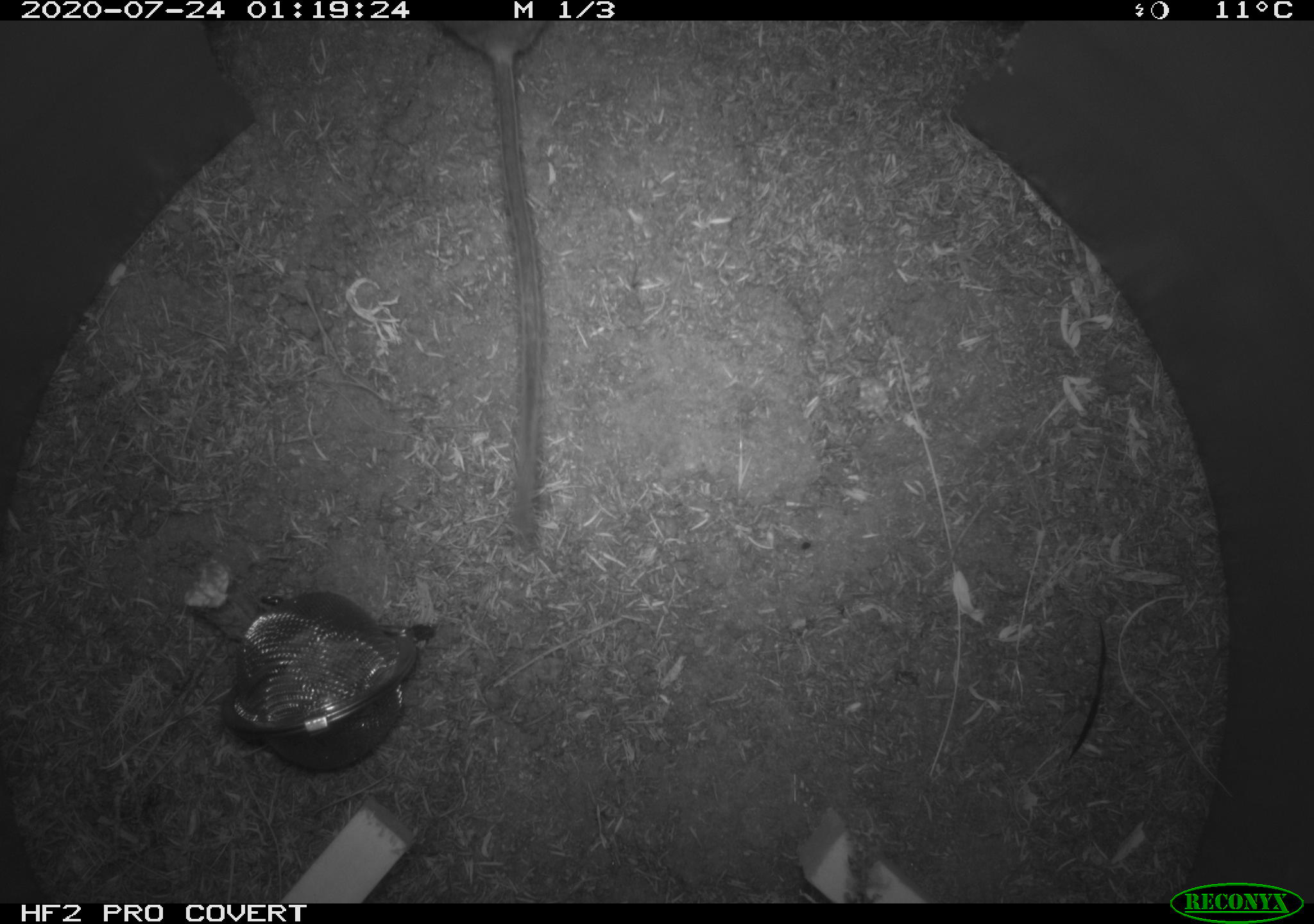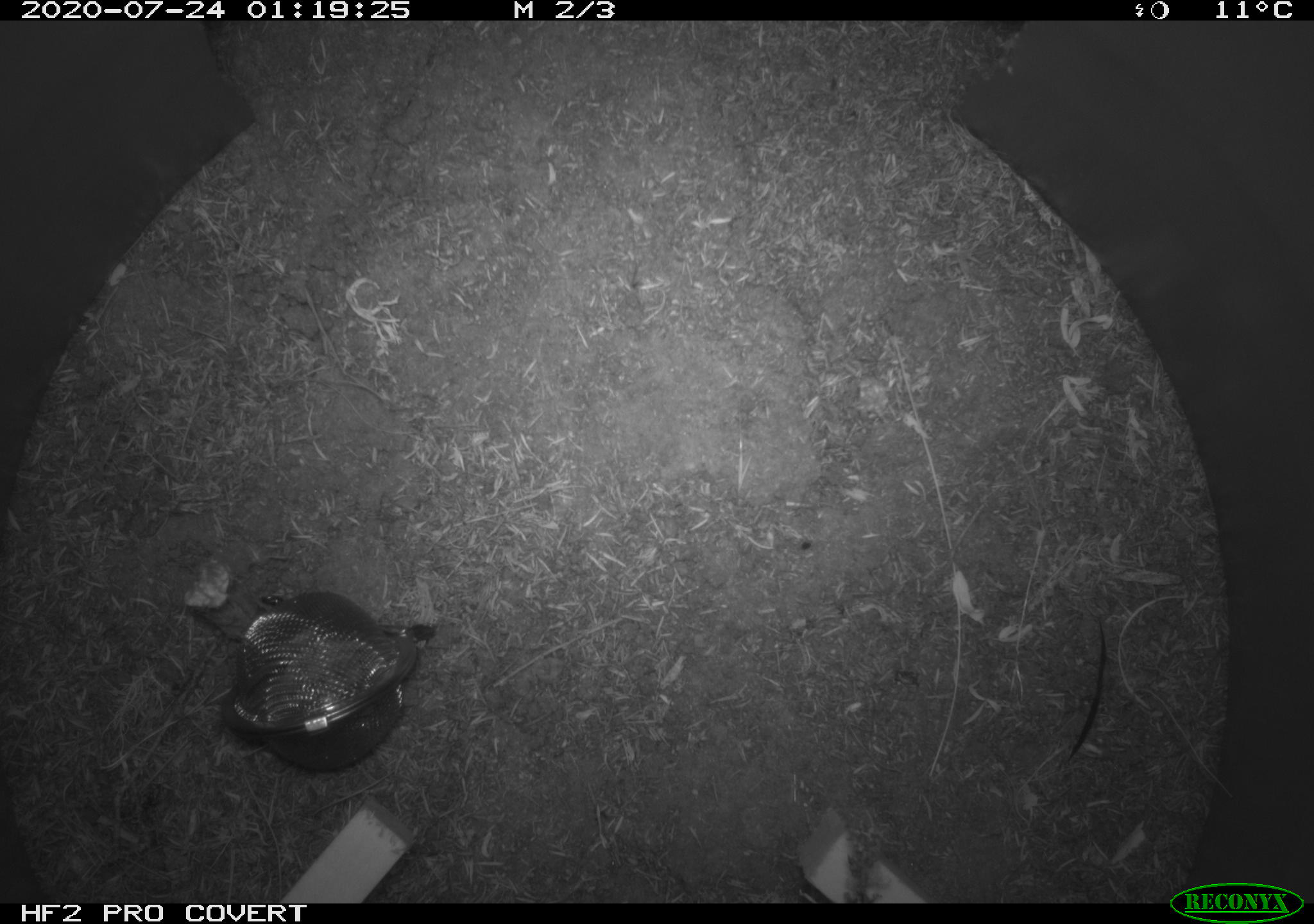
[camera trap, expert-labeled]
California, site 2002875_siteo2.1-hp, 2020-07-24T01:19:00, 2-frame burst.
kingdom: Animalia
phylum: Chordata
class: Mammalia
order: Rodentia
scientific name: Rodentia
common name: rodent